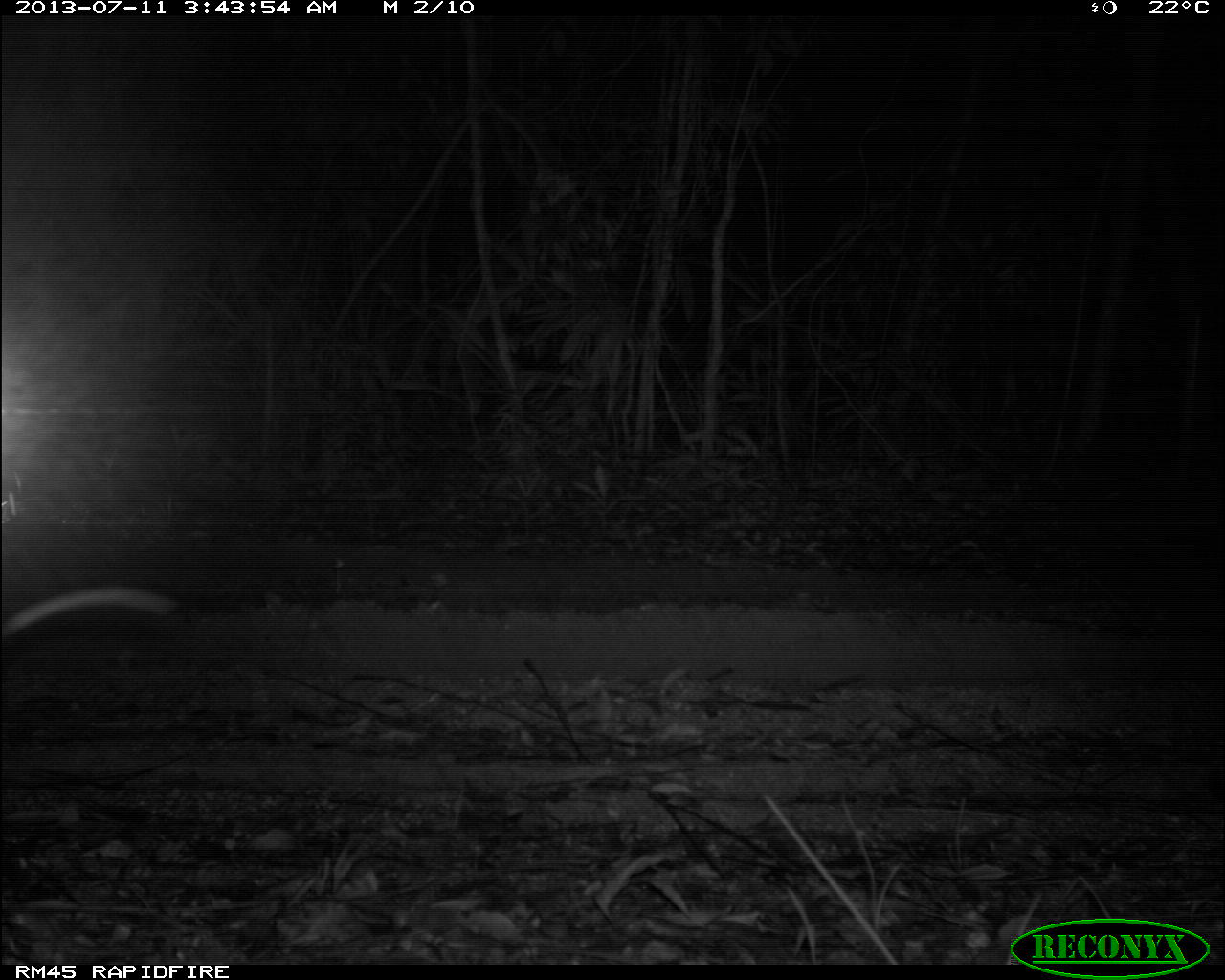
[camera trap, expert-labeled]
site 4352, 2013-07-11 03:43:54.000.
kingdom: Animalia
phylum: Chordata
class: Mammalia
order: Didelphimorphia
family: Didelphidae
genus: Didelphis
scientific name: Didelphis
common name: american opossums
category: didelphis sp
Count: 1.